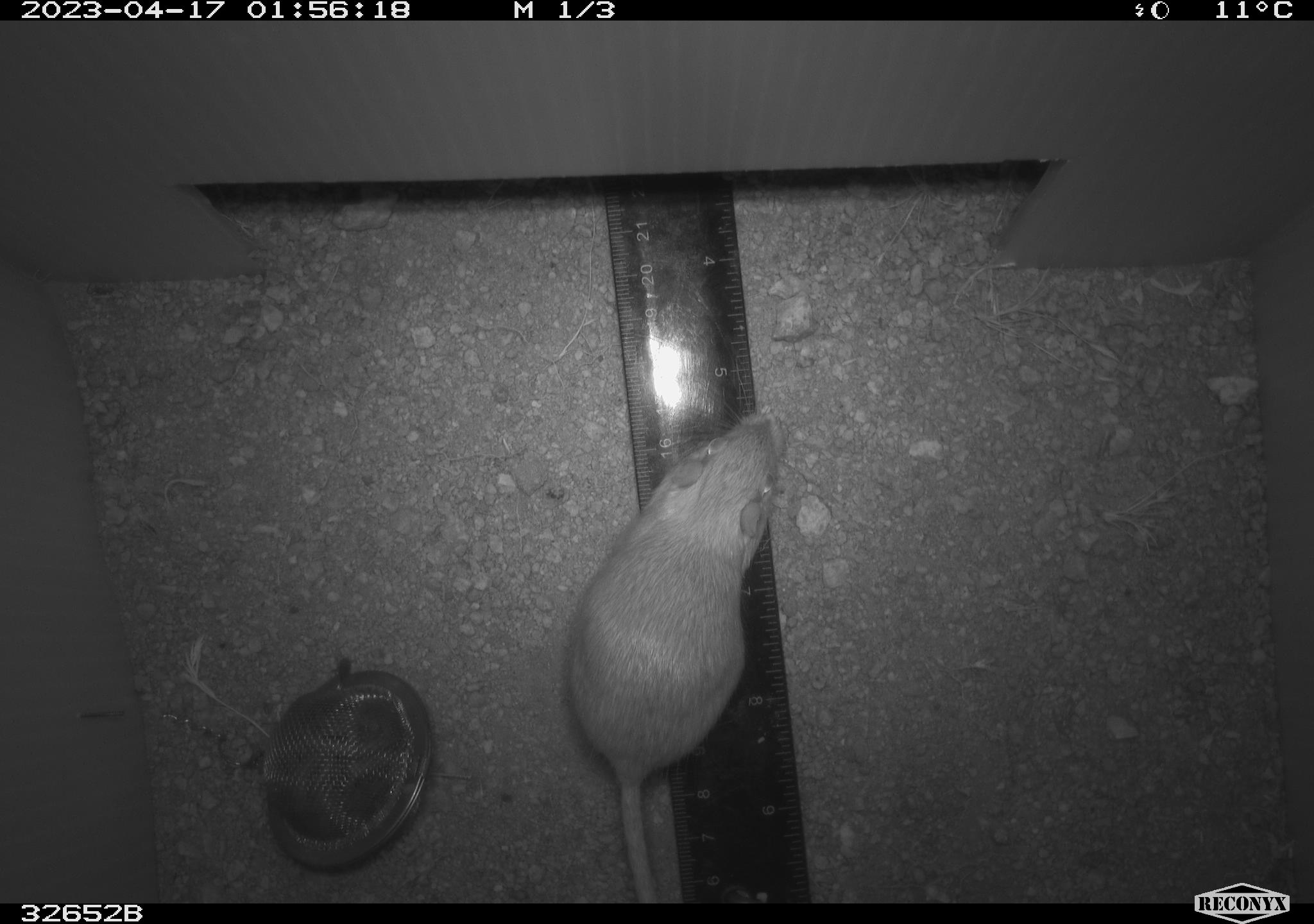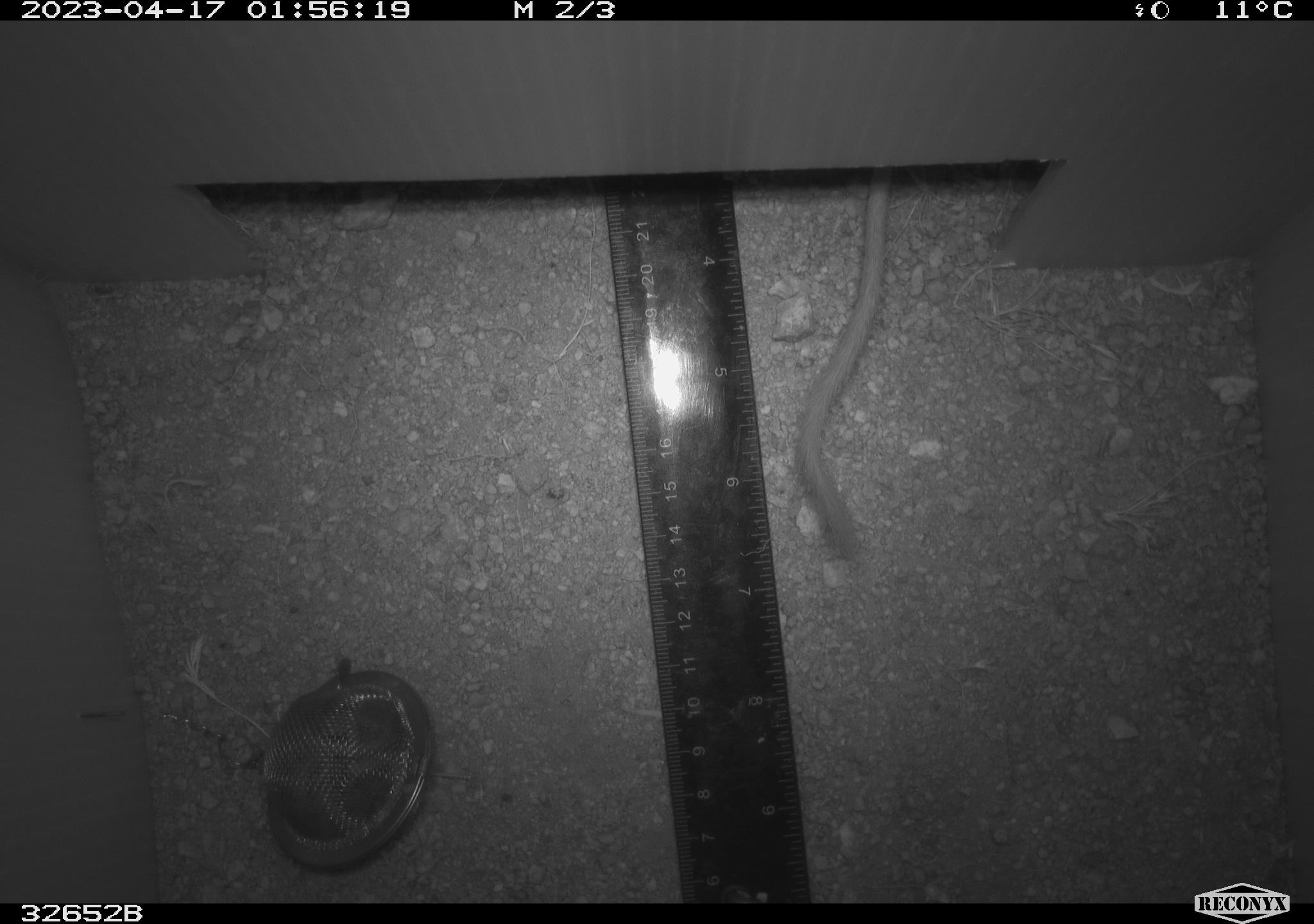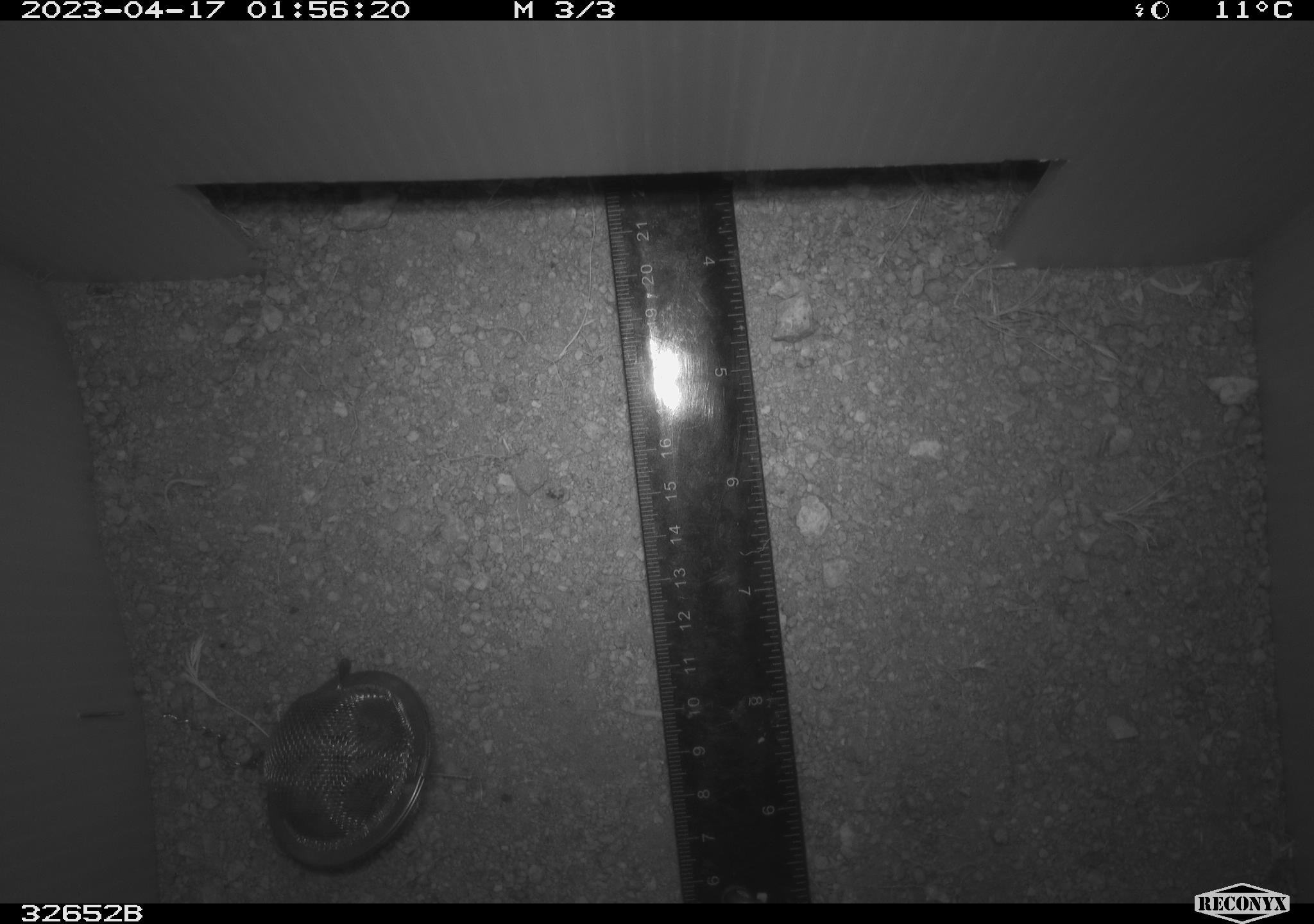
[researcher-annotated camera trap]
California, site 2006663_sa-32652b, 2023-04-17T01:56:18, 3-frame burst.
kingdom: Animalia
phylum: Chordata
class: Mammalia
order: Rodentia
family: Heteromyidae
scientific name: Heteromyidae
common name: kangaroo rats and pocket mice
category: heteromyidae family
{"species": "heteromyidae family (kangaroo rats and pocket mice) (Heteromyidae)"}